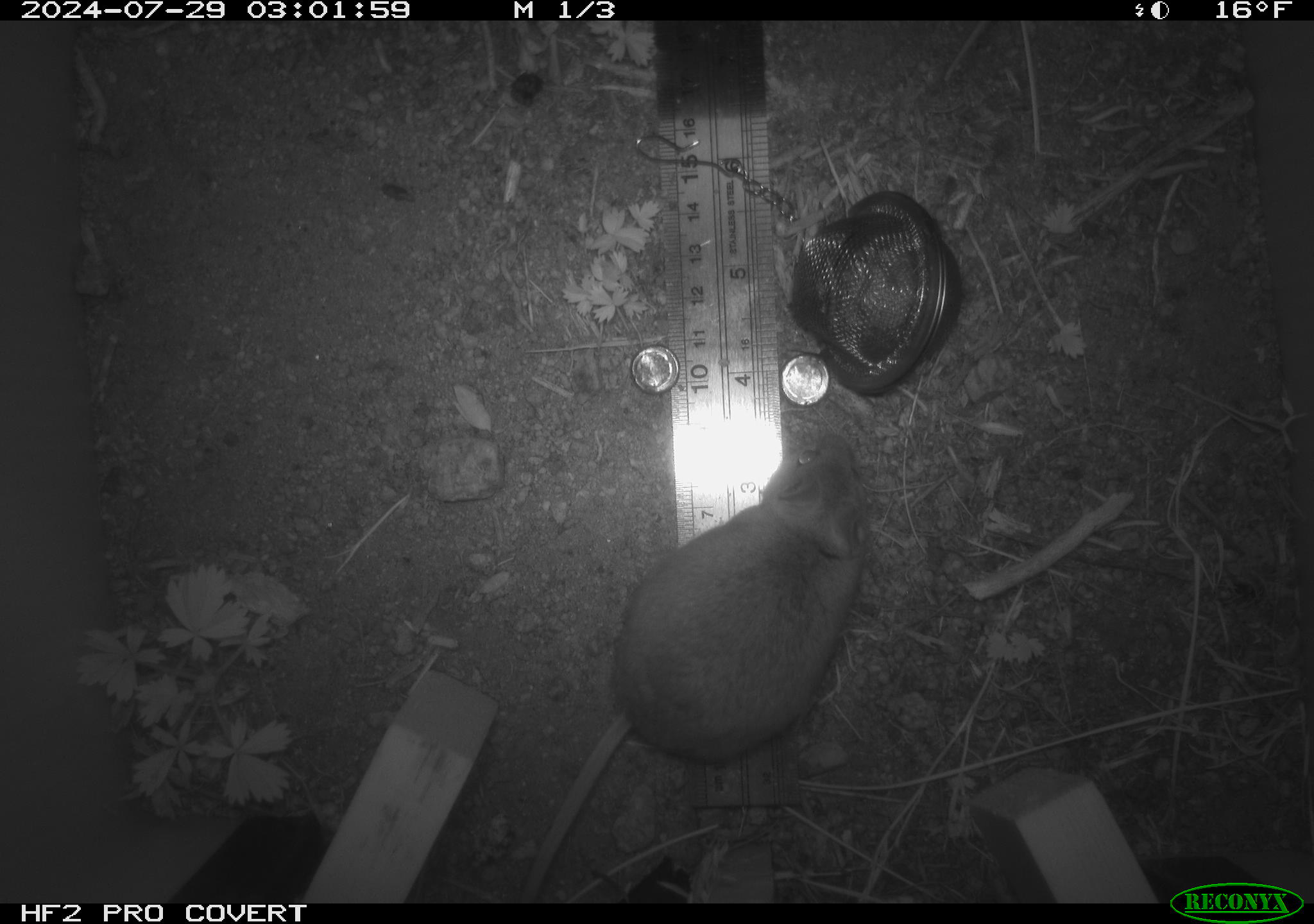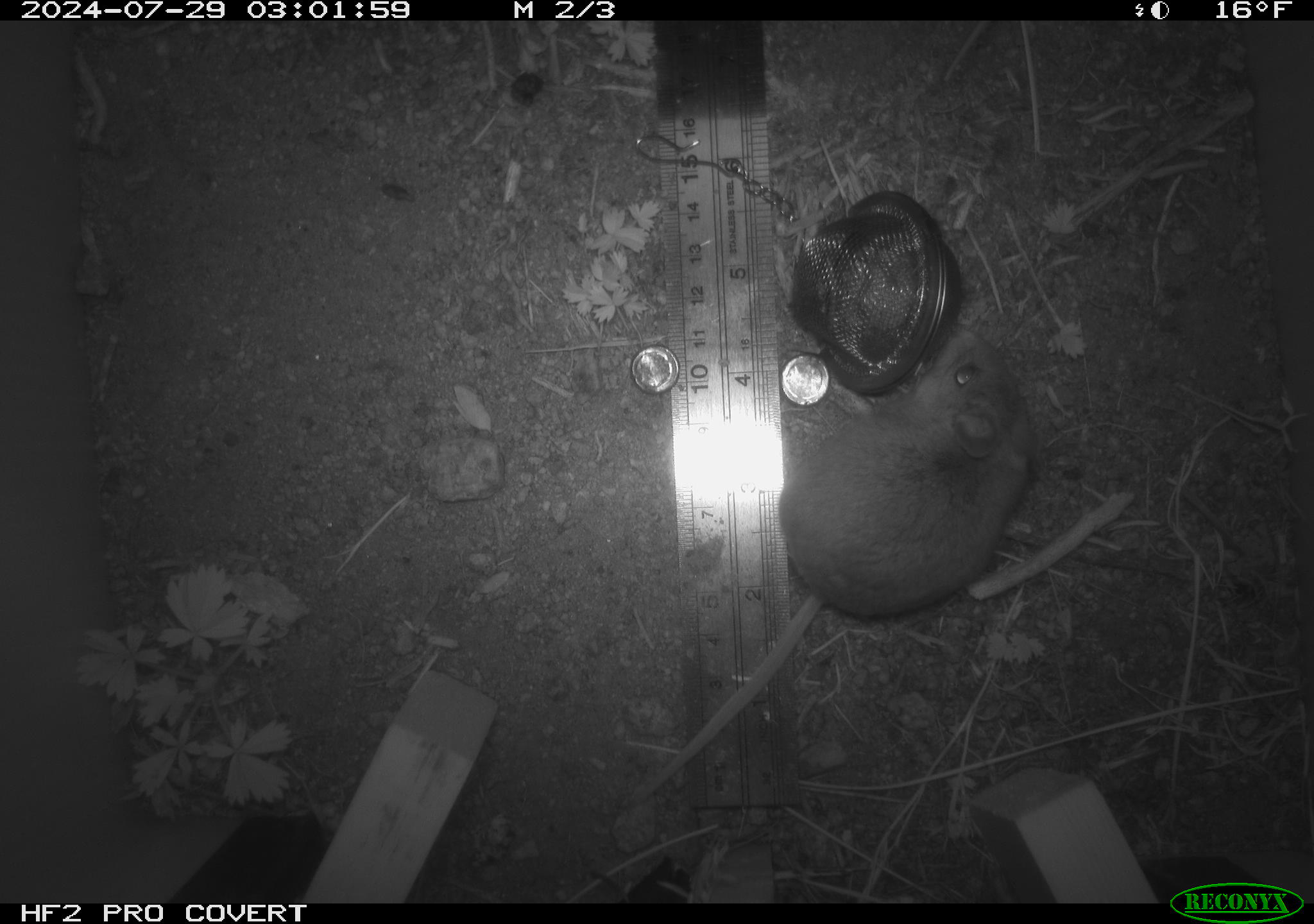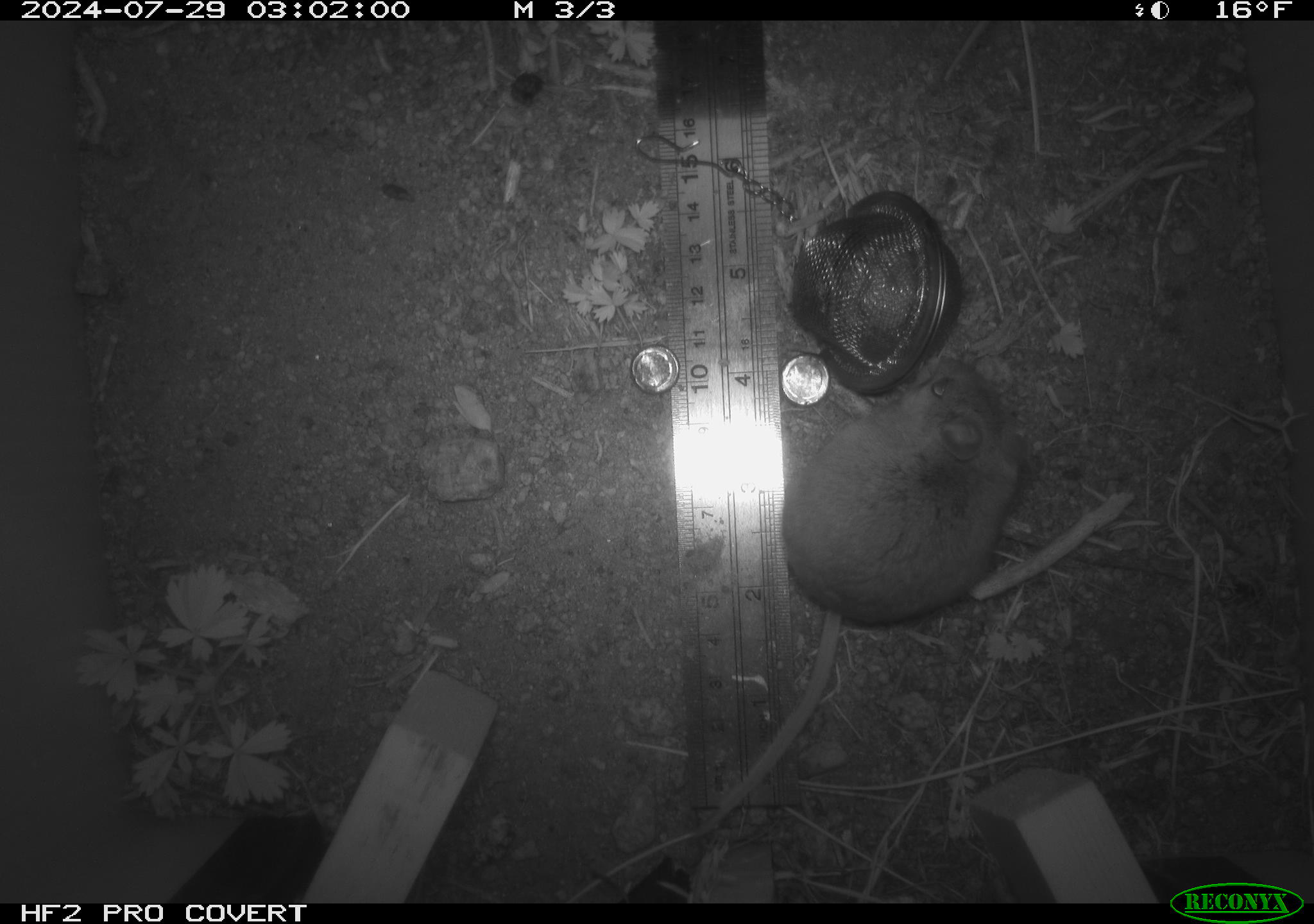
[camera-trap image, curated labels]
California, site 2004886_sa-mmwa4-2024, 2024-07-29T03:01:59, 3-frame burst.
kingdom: Animalia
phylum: Chordata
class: Mammalia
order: Rodentia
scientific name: Rodentia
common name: mouse species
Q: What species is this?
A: Mouse species (Rodentia).